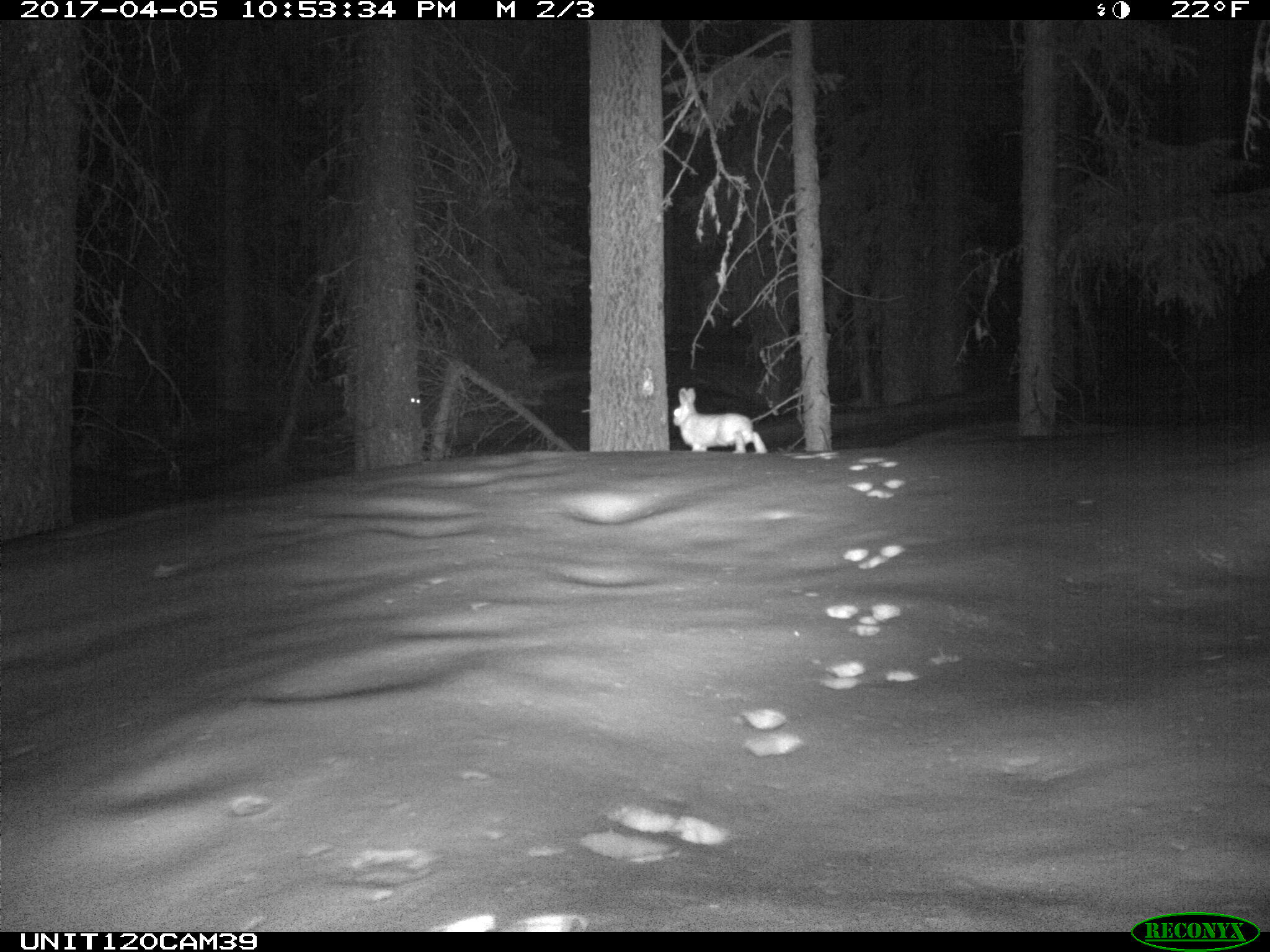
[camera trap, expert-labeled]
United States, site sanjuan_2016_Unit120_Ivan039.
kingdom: Animalia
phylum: Chordata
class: Mammalia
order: Lagomorpha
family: Leporidae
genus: Lepus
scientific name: Lepus americanus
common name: snowshoe hare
Lepus americanus (snowshoe hare).